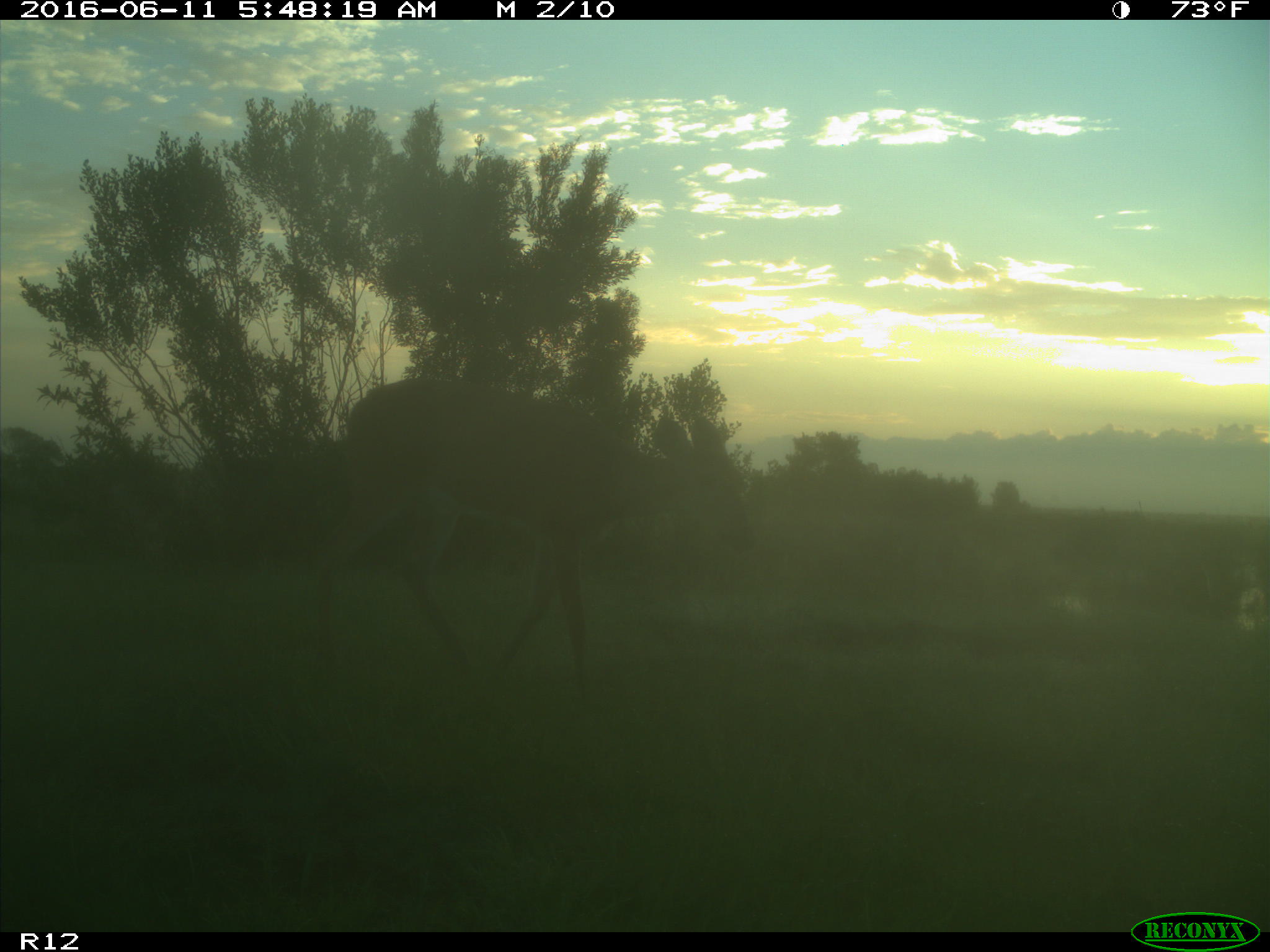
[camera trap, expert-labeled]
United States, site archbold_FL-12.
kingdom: Animalia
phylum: Chordata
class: Mammalia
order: Artiodactyla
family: Cervidae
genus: Odocoileus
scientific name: Odocoileus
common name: deer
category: unidentified deer